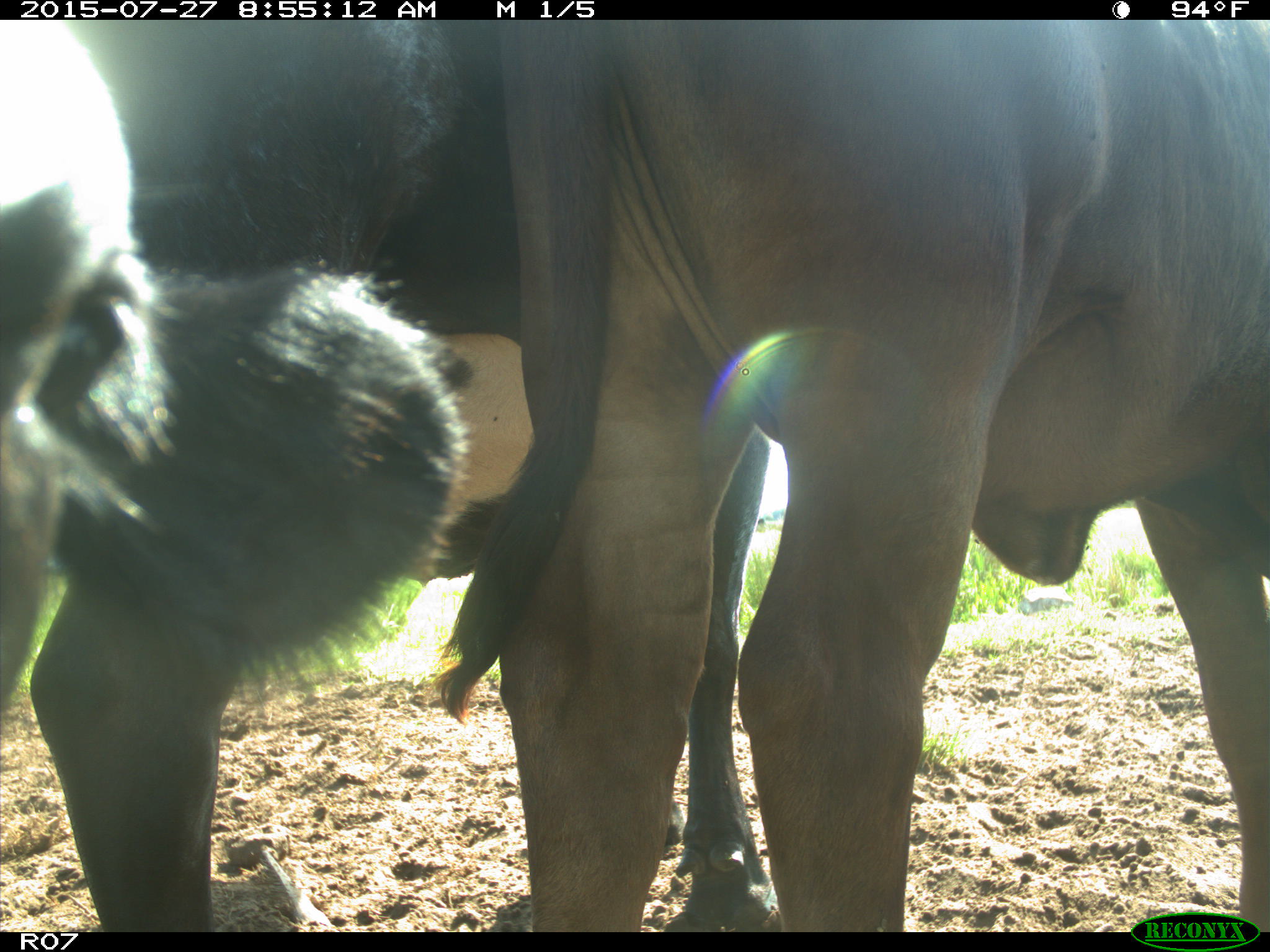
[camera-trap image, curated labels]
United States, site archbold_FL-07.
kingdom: Animalia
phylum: Chordata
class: Mammalia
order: Artiodactyla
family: Bovidae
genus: Bos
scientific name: Bos taurus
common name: domestic cow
Bos taurus (domestic cow).